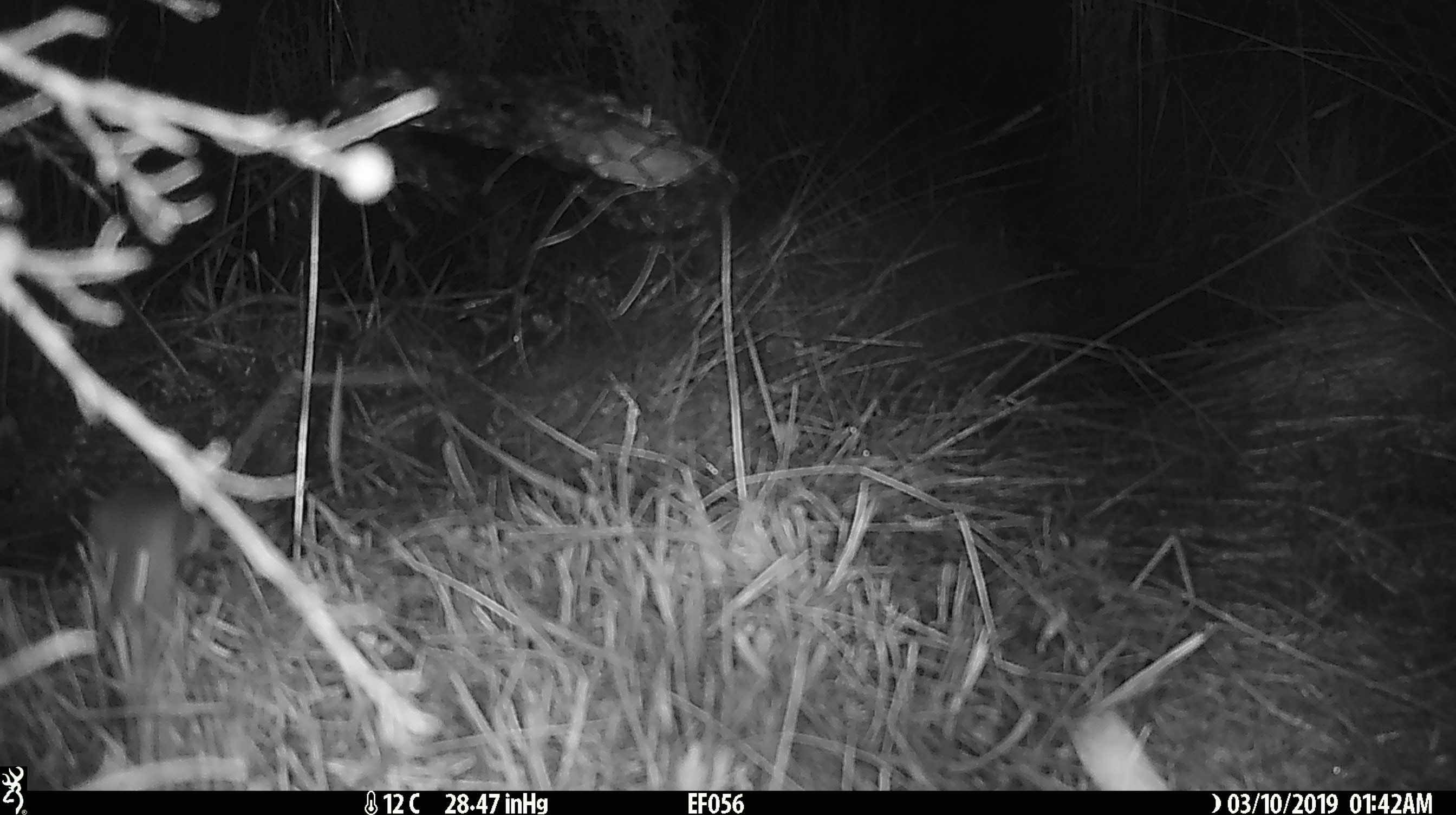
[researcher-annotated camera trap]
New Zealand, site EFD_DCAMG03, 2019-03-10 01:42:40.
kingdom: Animalia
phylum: Chordata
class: Mammalia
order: Rodentia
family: Muridae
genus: Mus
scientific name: Mus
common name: mouse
Mouse (Mus).